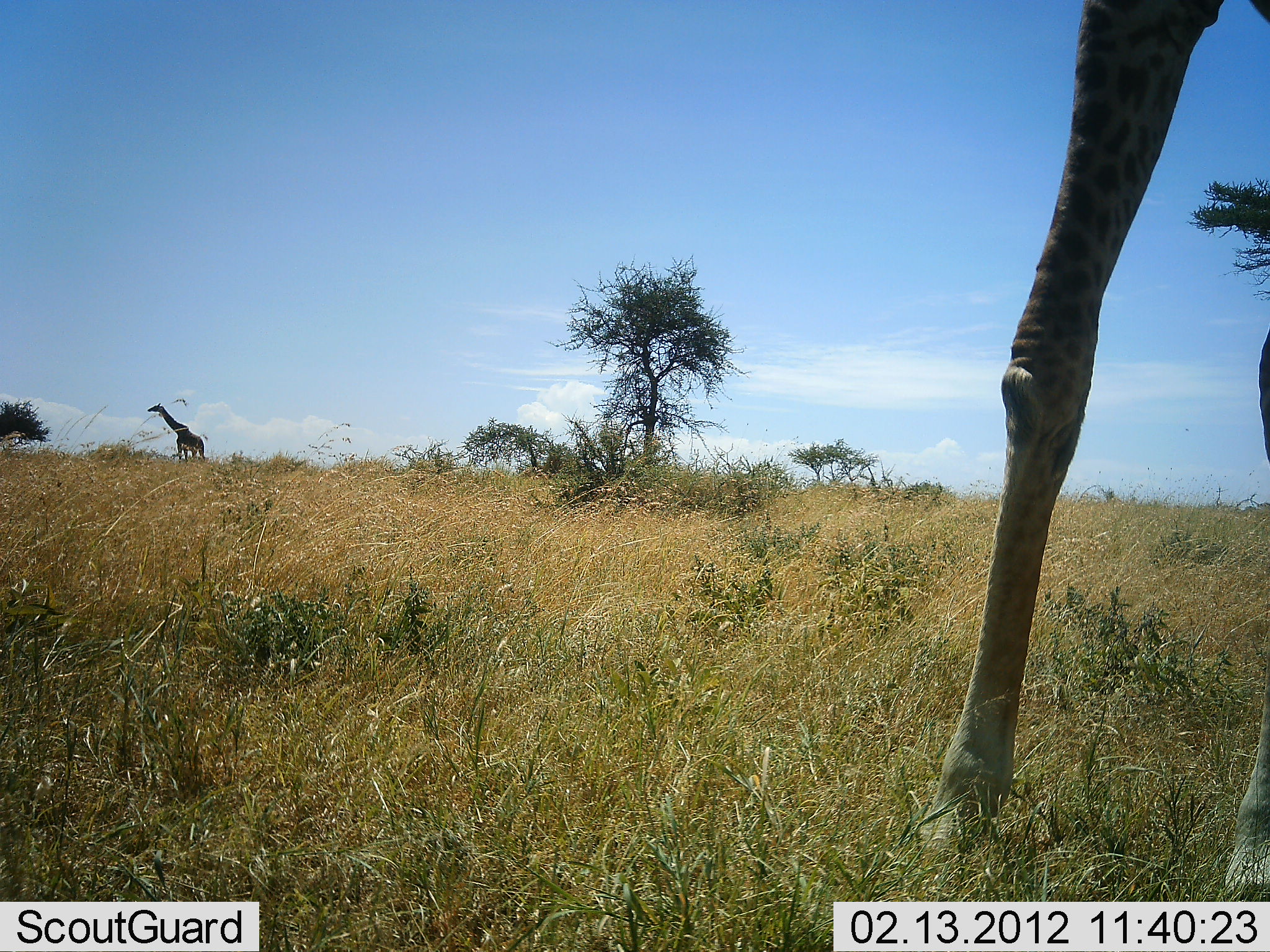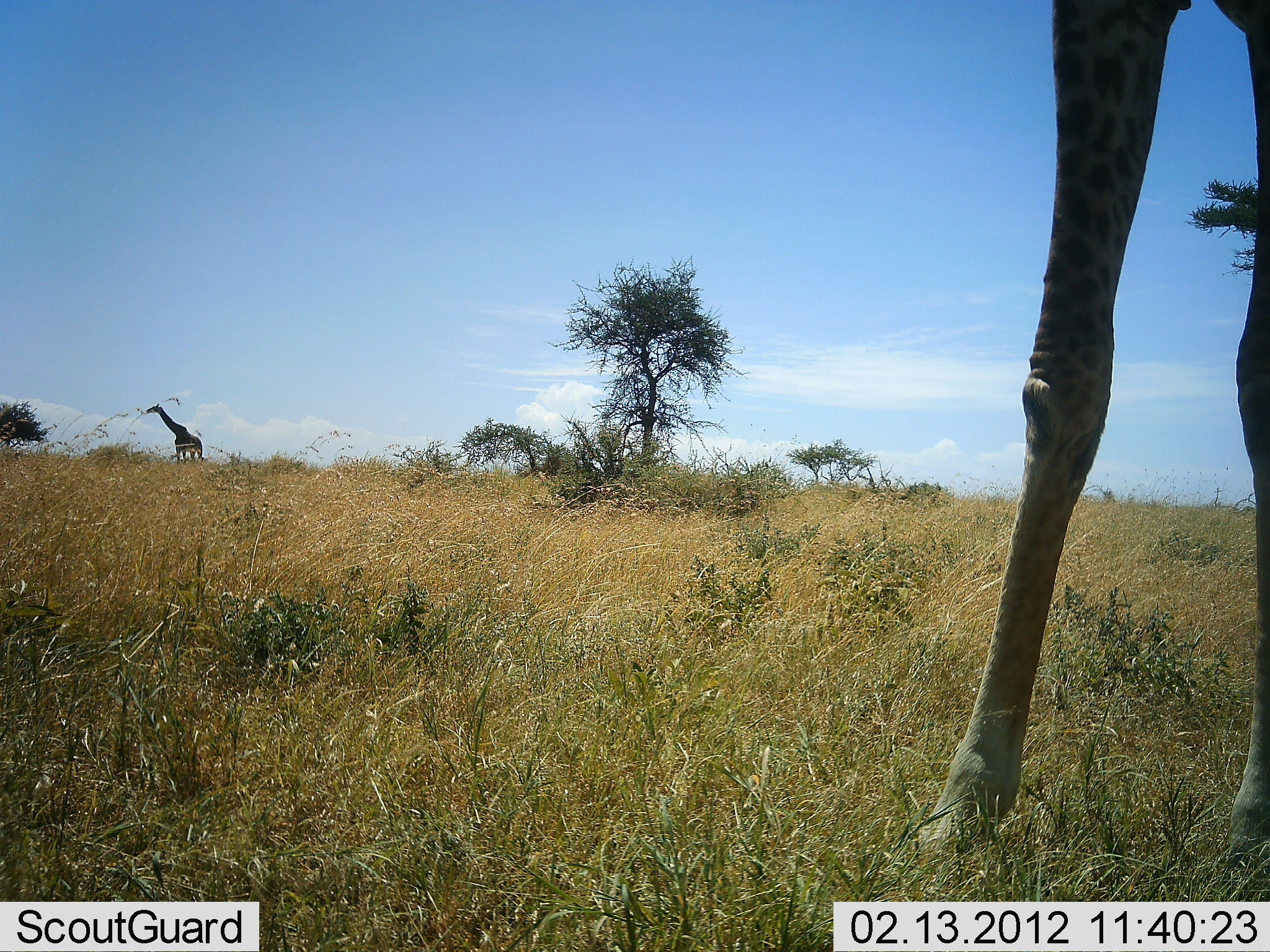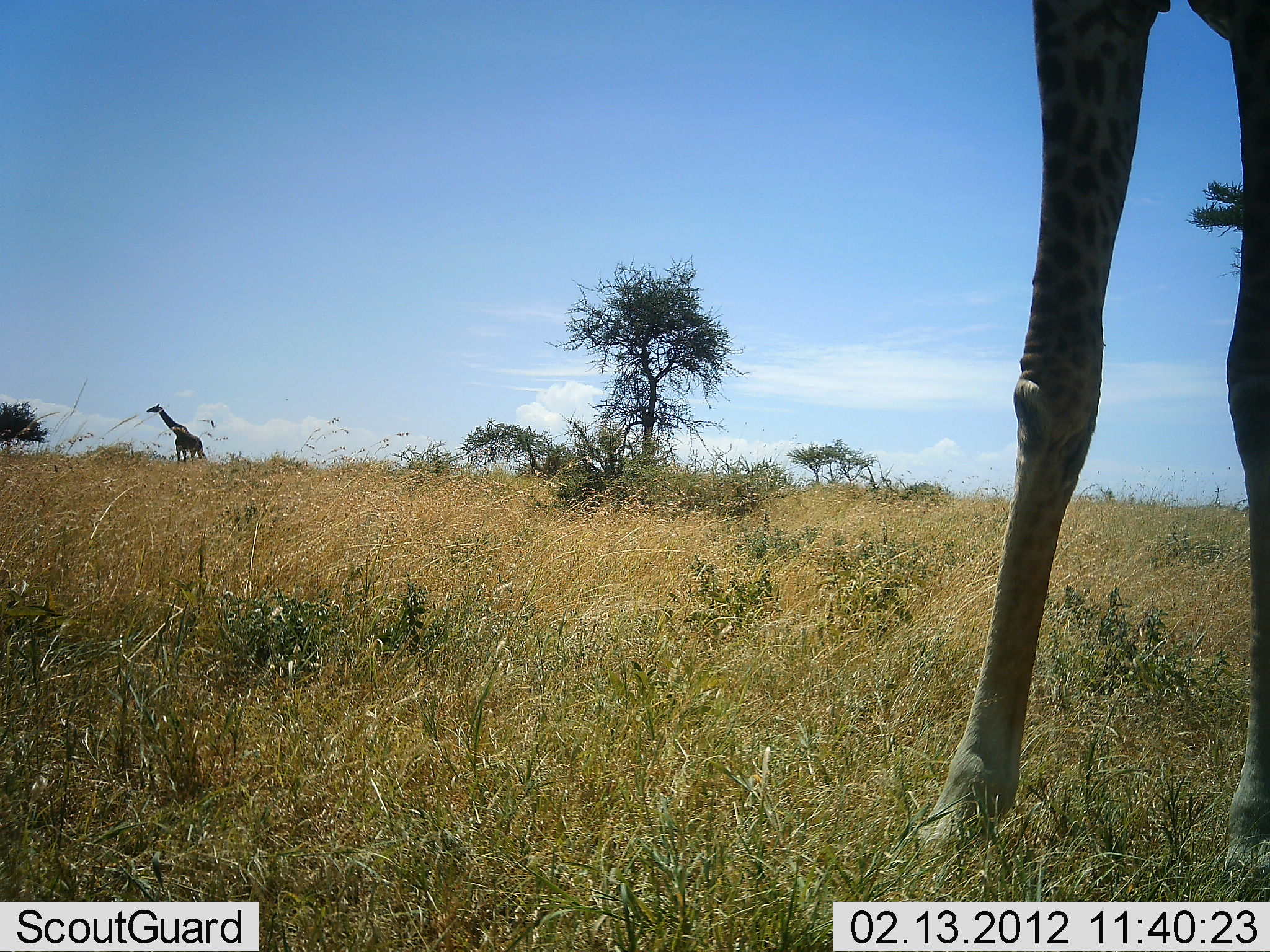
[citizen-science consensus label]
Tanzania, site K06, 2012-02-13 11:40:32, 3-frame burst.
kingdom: Animalia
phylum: Chordata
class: Mammalia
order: Artiodactyla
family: Giraffidae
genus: Giraffa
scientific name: Giraffa camelopardalis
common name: giraffe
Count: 2.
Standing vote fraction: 84%.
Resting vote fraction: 0%.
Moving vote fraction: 16%.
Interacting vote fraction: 0%.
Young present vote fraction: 0%.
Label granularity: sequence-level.